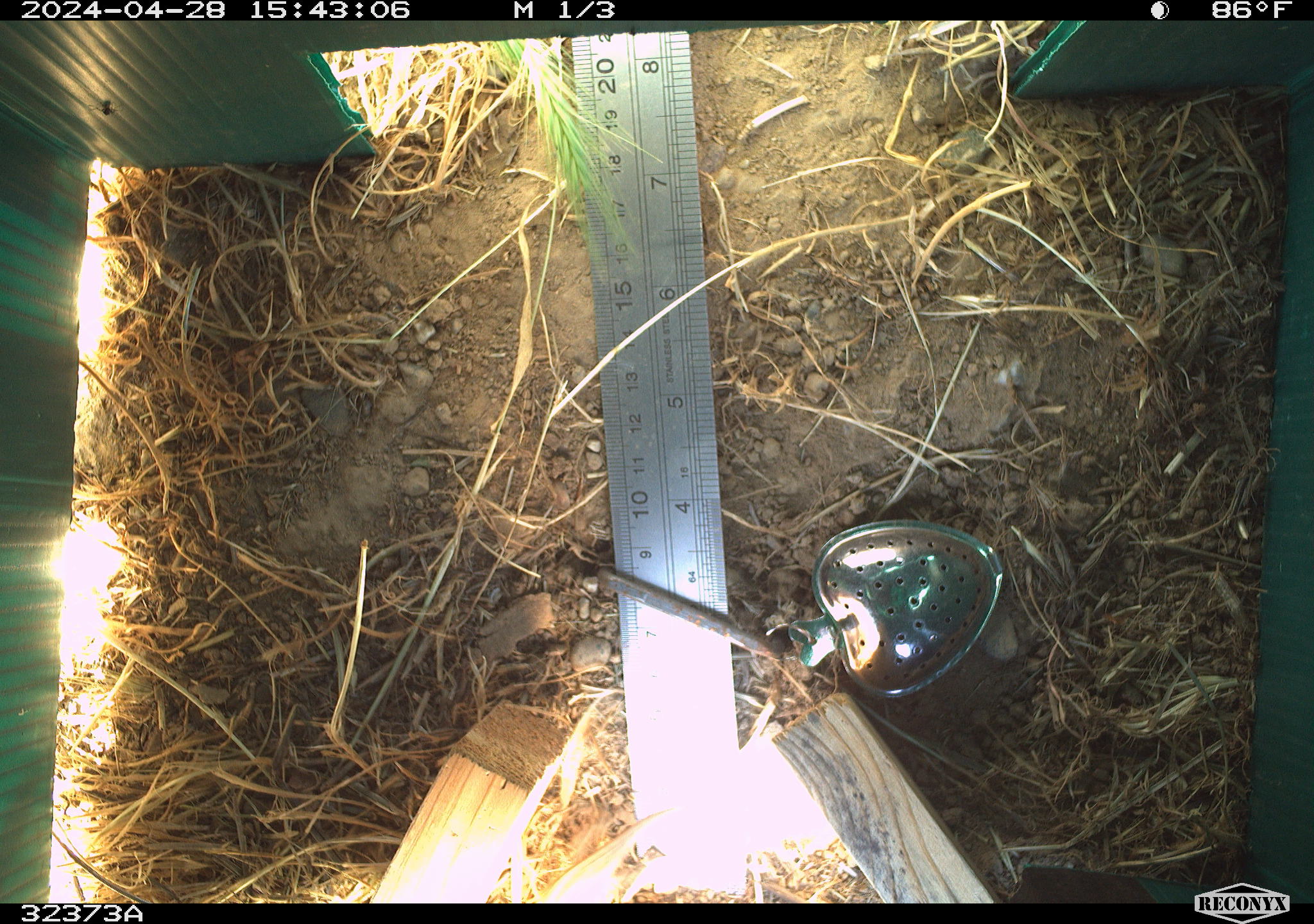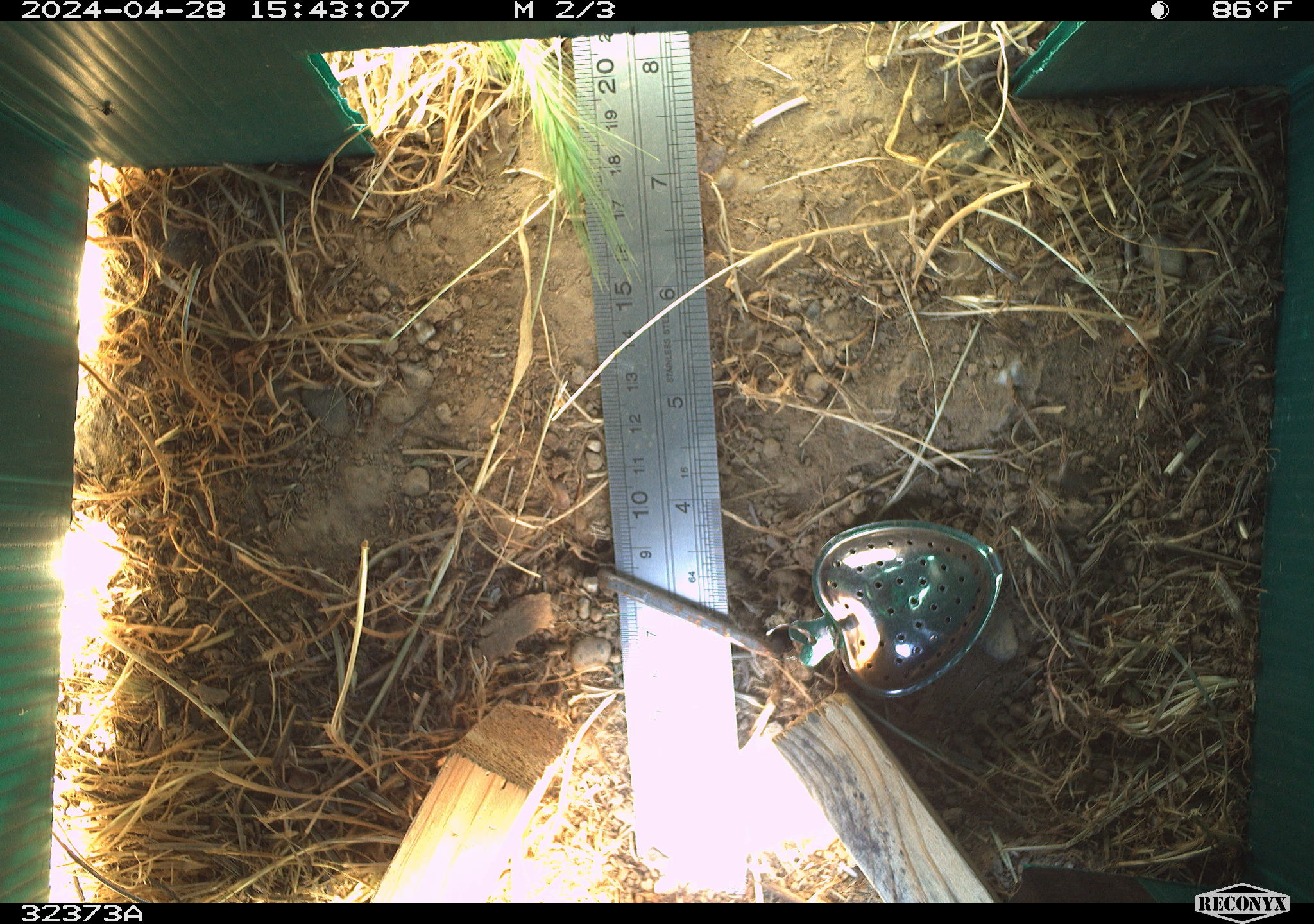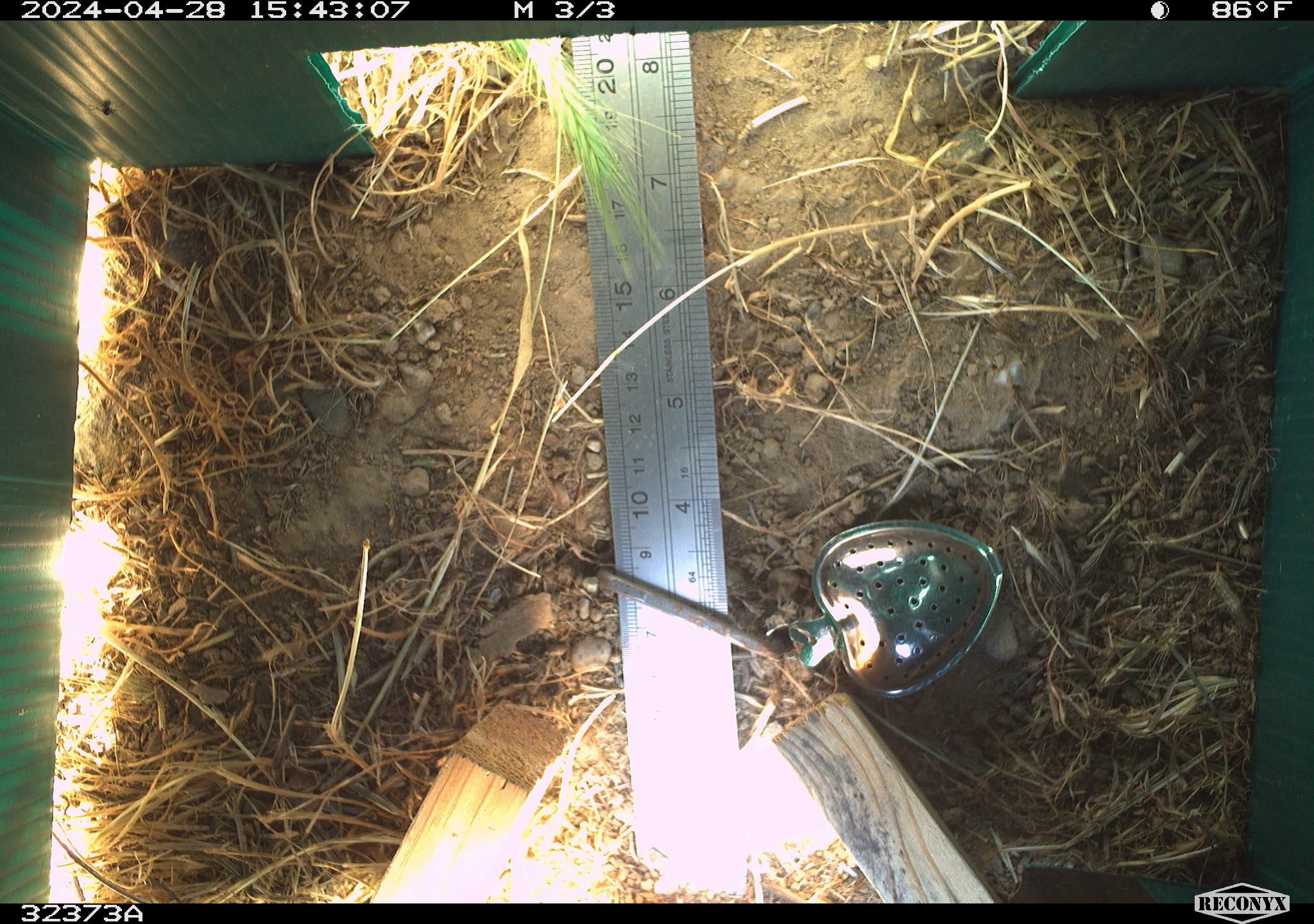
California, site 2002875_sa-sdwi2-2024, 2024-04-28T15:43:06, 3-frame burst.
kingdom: Animalia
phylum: Chordata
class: Reptilia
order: Squamata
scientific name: Squamata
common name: lizards and snakes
Lizards and snakes (Squamata).